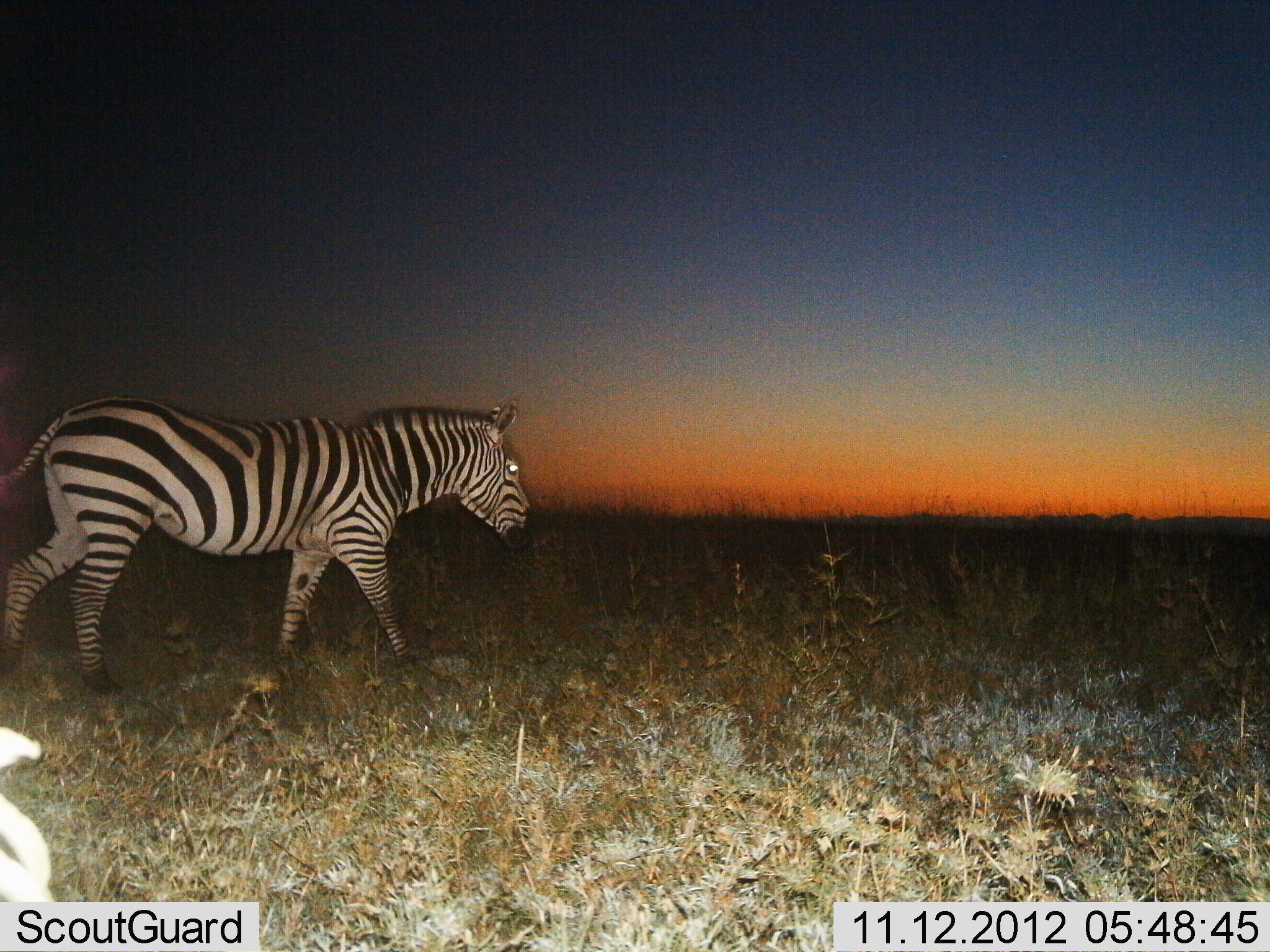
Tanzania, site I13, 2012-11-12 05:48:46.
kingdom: Animalia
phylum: Chordata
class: Mammalia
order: Perissodactyla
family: Equidae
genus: Equus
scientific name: Equus quagga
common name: plains zebra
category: zebra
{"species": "zebra (plains zebra) (Equus quagga)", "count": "1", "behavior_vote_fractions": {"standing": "0%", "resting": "0%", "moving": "100%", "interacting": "0%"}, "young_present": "0%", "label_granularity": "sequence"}